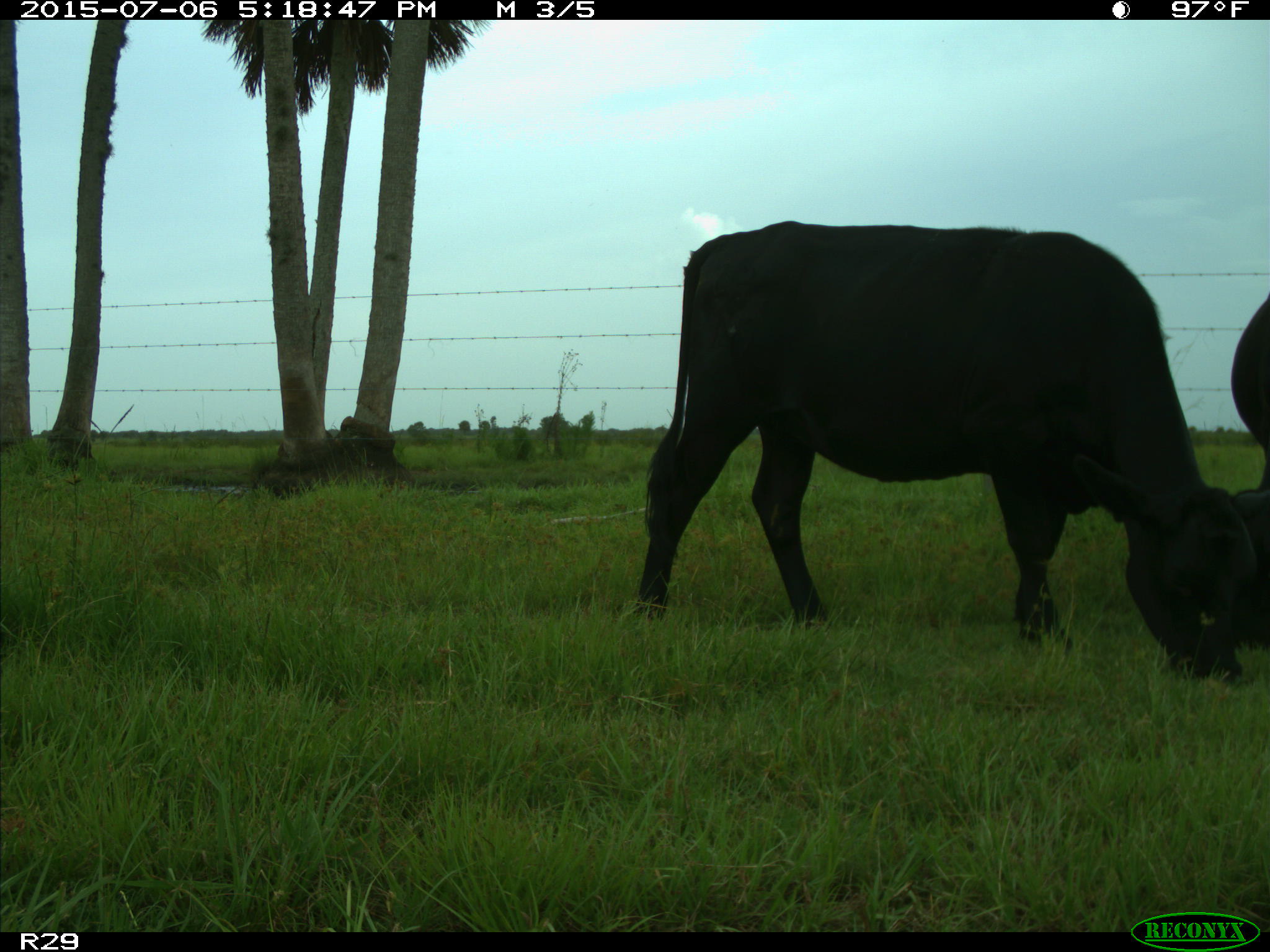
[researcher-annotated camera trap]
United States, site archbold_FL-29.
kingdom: Animalia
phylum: Chordata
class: Mammalia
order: Artiodactyla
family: Bovidae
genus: Bos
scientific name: Bos taurus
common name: domestic cow